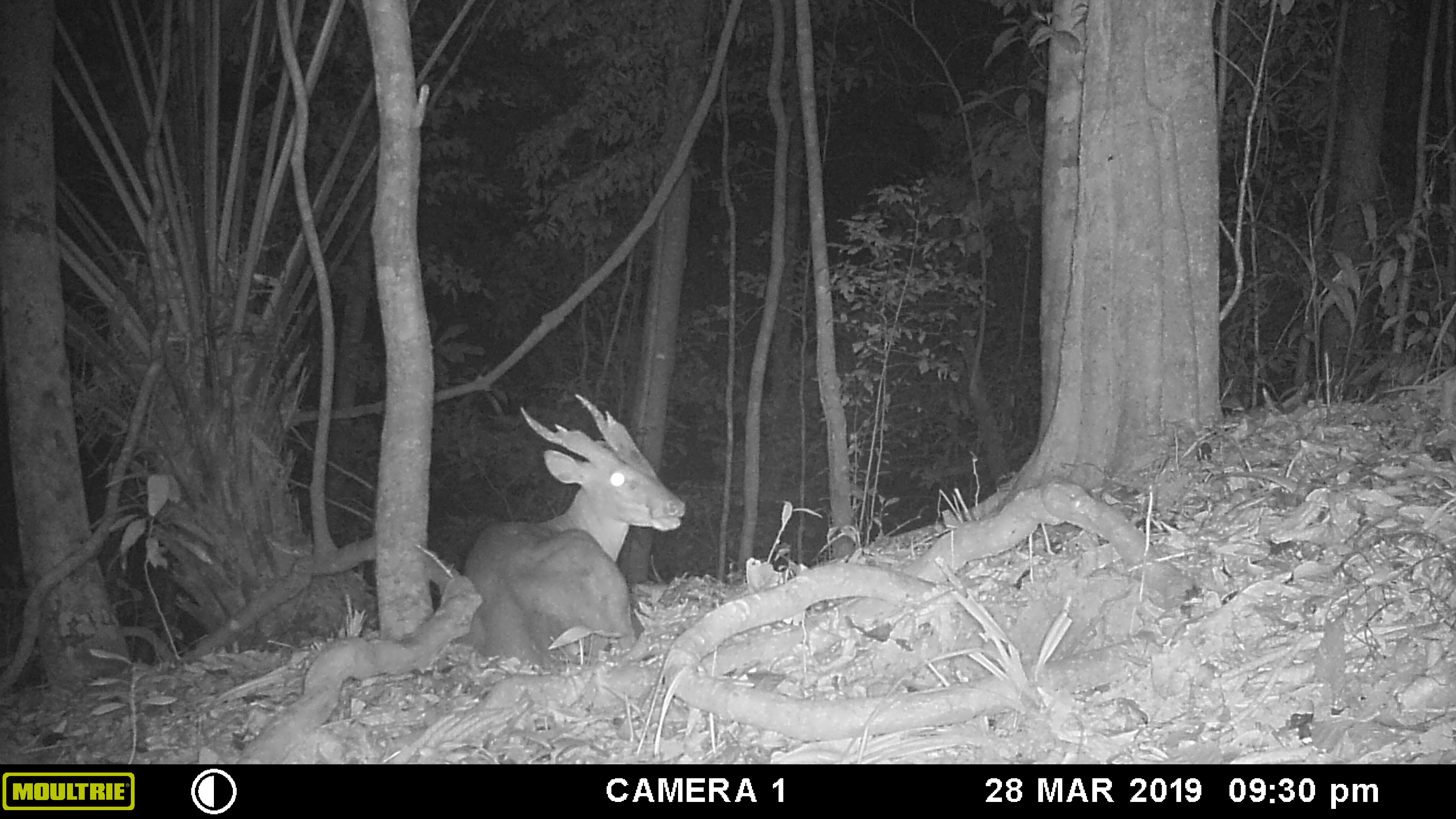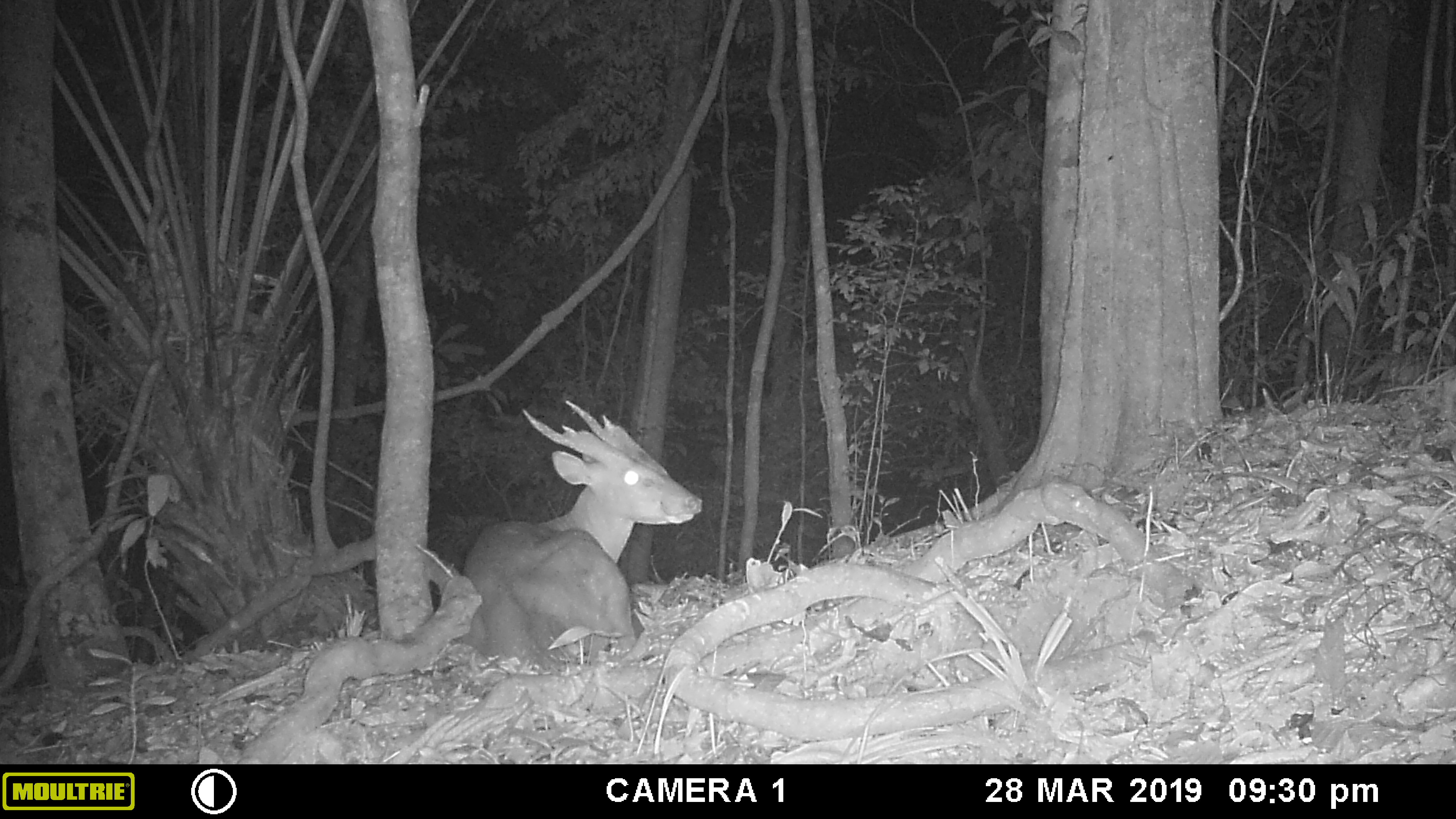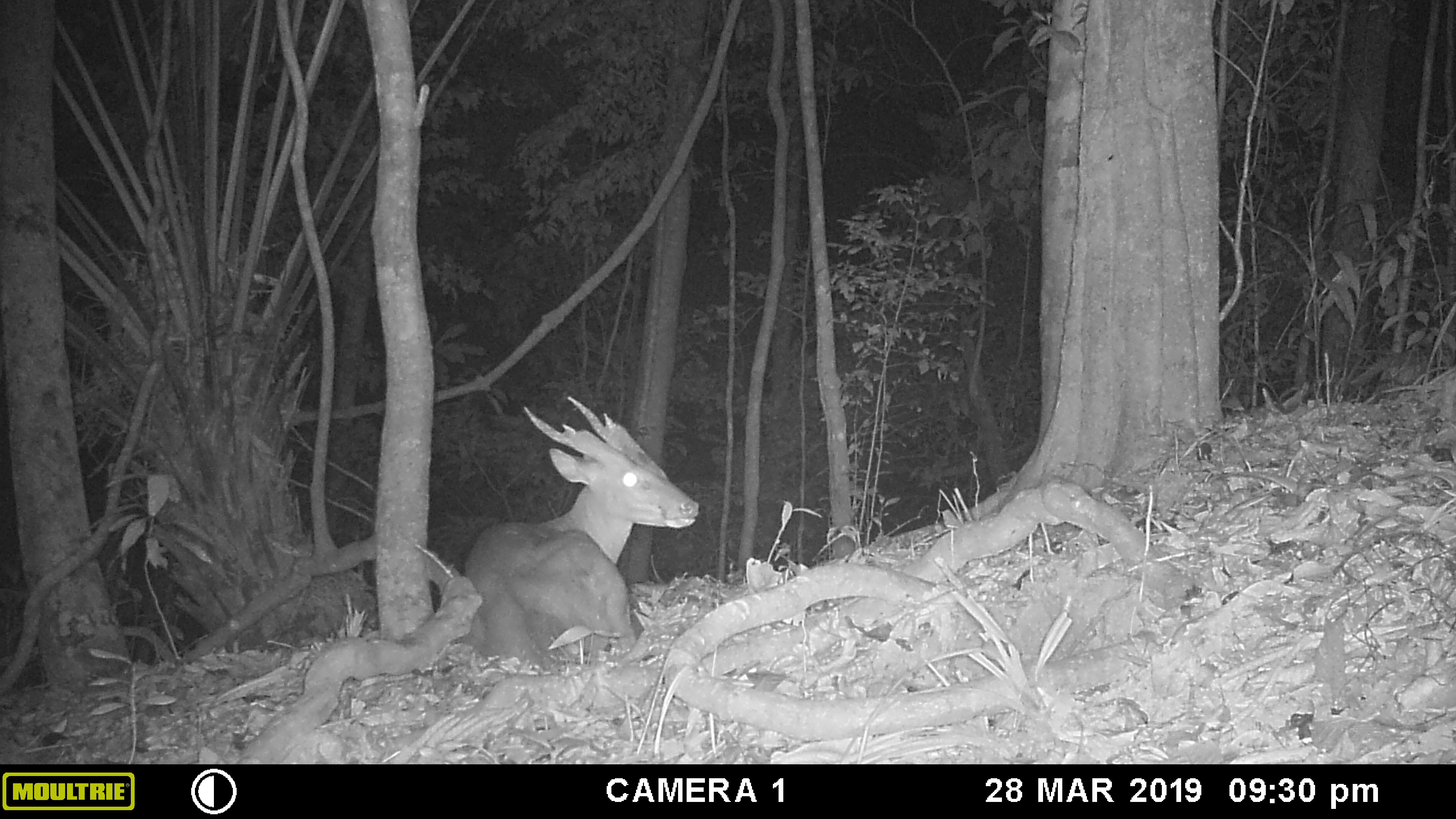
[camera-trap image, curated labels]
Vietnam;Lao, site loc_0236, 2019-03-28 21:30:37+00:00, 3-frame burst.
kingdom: Animalia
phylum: Chordata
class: Mammalia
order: Artiodactyla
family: Cervidae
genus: Muntiacus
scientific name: Muntiacus vuquangensis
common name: large-antlered muntjac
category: large antlered muntjac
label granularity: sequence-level